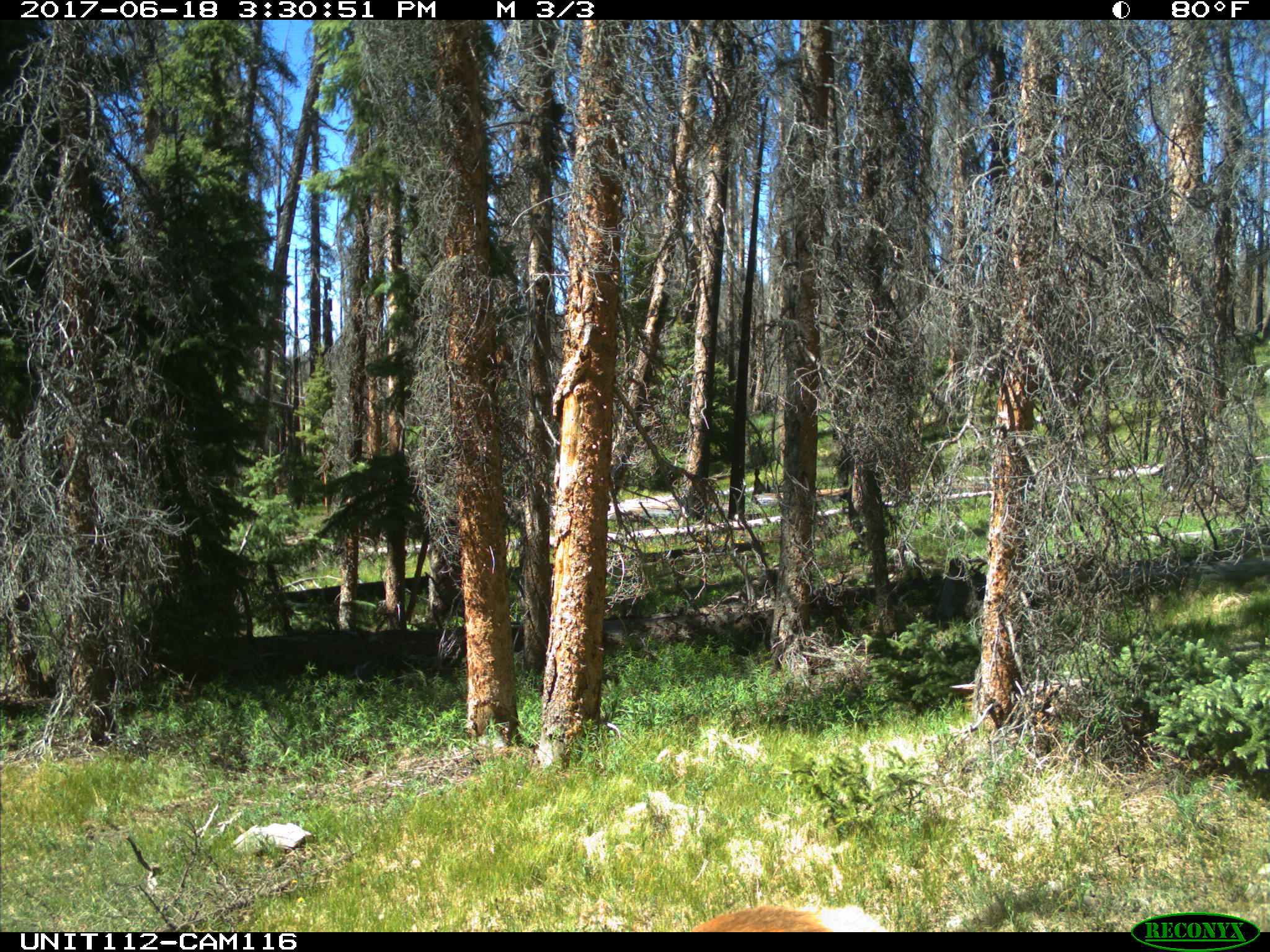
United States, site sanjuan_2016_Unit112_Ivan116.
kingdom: Animalia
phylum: Chordata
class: Mammalia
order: Artiodactyla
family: Cervidae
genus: Cervus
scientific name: Cervus elaphus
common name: red deer